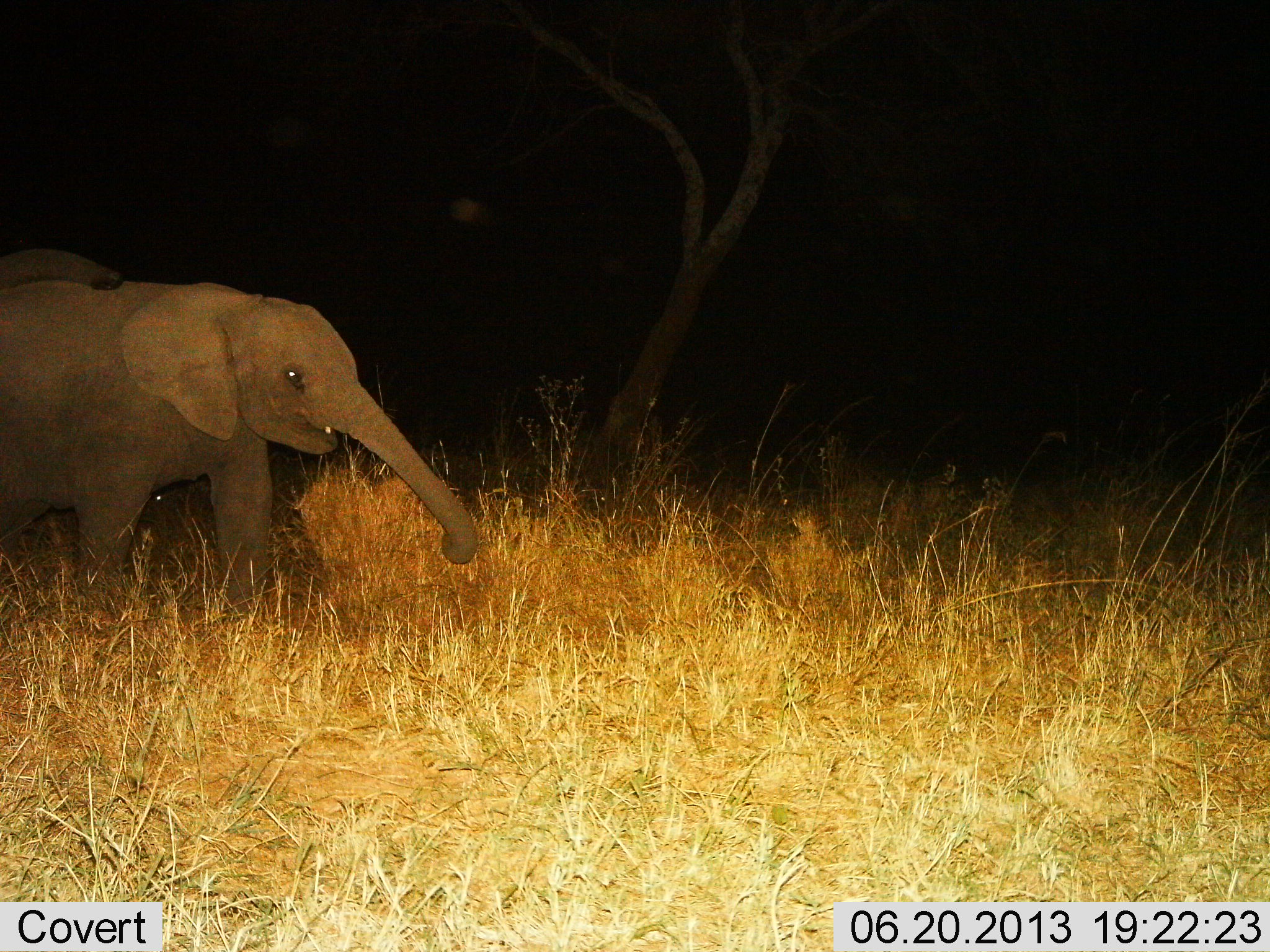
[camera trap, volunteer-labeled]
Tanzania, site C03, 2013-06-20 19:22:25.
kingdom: Animalia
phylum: Chordata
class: Mammalia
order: Proboscidea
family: Elephantidae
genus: Loxodonta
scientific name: Loxodonta africana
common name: african bush elephant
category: elephant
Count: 1.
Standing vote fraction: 25%.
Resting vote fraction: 0%.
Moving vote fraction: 61%.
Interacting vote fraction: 4%.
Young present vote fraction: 46%.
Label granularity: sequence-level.